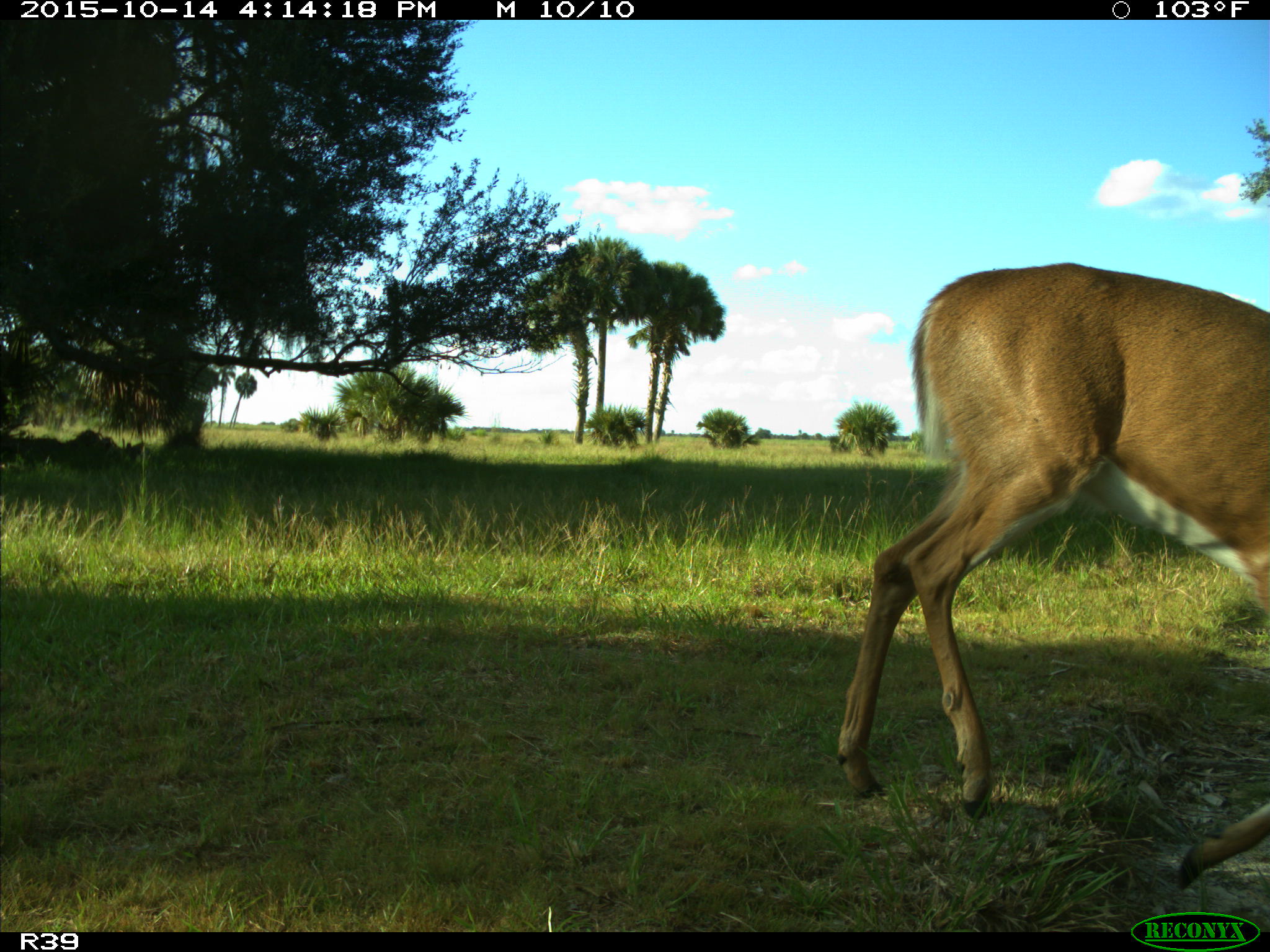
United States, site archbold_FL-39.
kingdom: Animalia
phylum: Chordata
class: Mammalia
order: Artiodactyla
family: Cervidae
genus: Odocoileus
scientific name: Odocoileus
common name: deer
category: unidentified deer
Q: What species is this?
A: Unidentified deer (deer) (Odocoileus).